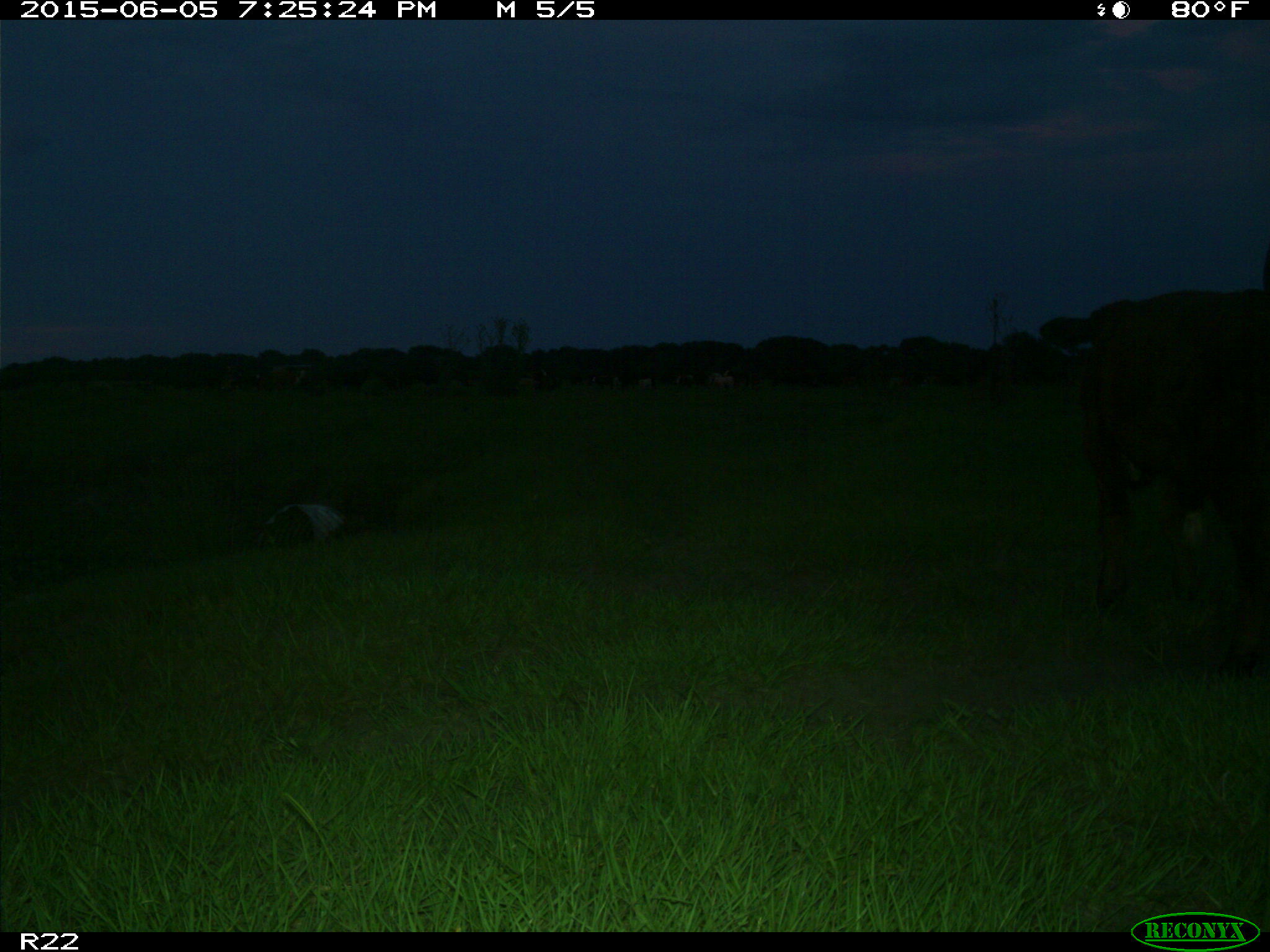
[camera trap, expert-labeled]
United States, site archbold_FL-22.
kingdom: Animalia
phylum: Chordata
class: Mammalia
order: Artiodactyla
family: Bovidae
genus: Bos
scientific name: Bos taurus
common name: domestic cow